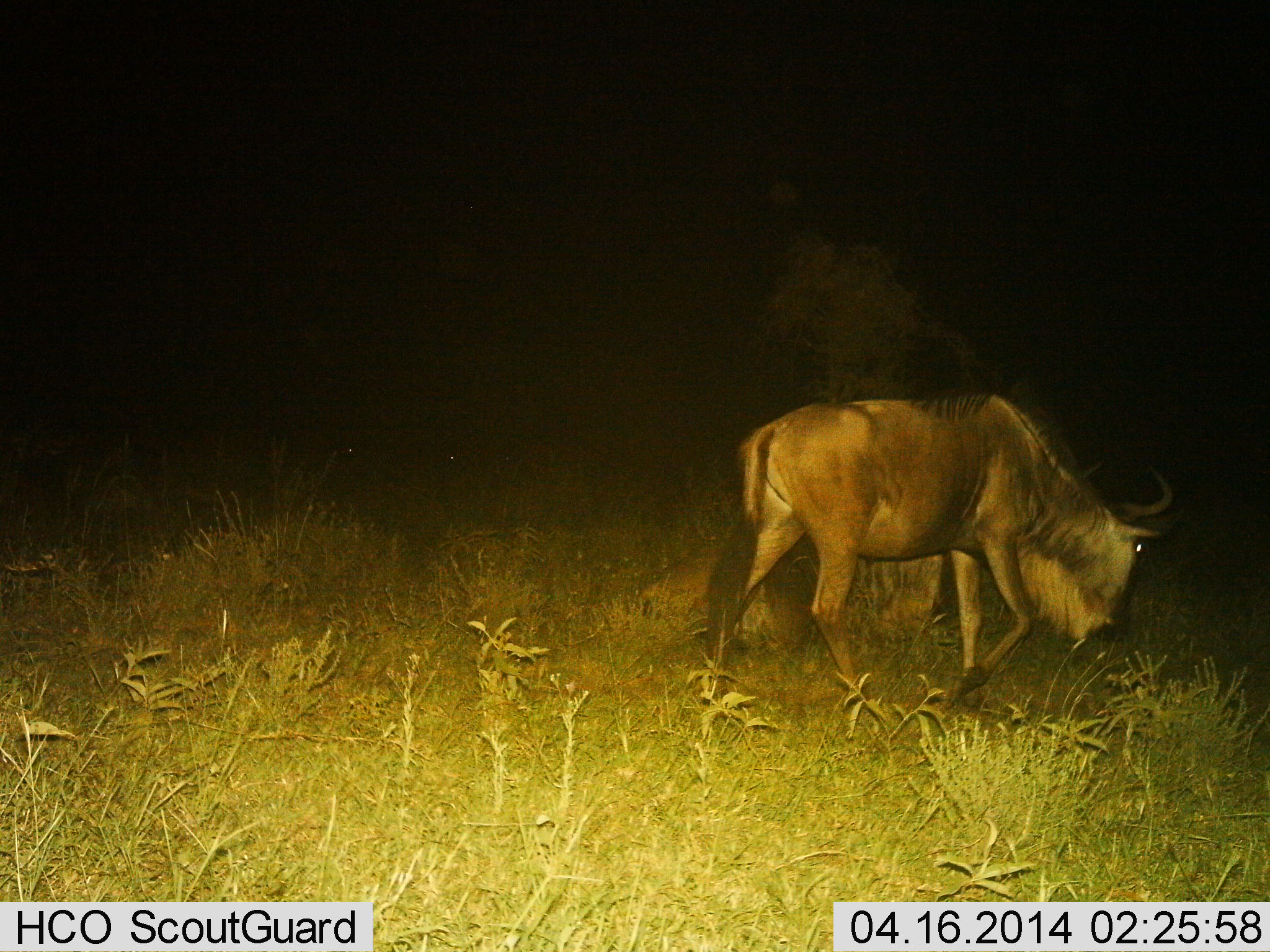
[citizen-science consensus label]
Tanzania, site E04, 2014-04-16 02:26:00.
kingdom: Animalia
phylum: Chordata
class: Mammalia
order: Artiodactyla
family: Bovidae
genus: Connochaetes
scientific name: Connochaetes taurinus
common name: blue wildebeest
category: wildebeest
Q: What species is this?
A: Wildebeest (blue wildebeest) (Connochaetes taurinus).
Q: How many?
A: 1.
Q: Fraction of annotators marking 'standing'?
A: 0%.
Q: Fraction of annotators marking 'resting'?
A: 20%.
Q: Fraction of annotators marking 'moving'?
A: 70%.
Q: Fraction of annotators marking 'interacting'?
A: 0%.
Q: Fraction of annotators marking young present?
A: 0%.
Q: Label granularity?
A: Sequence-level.